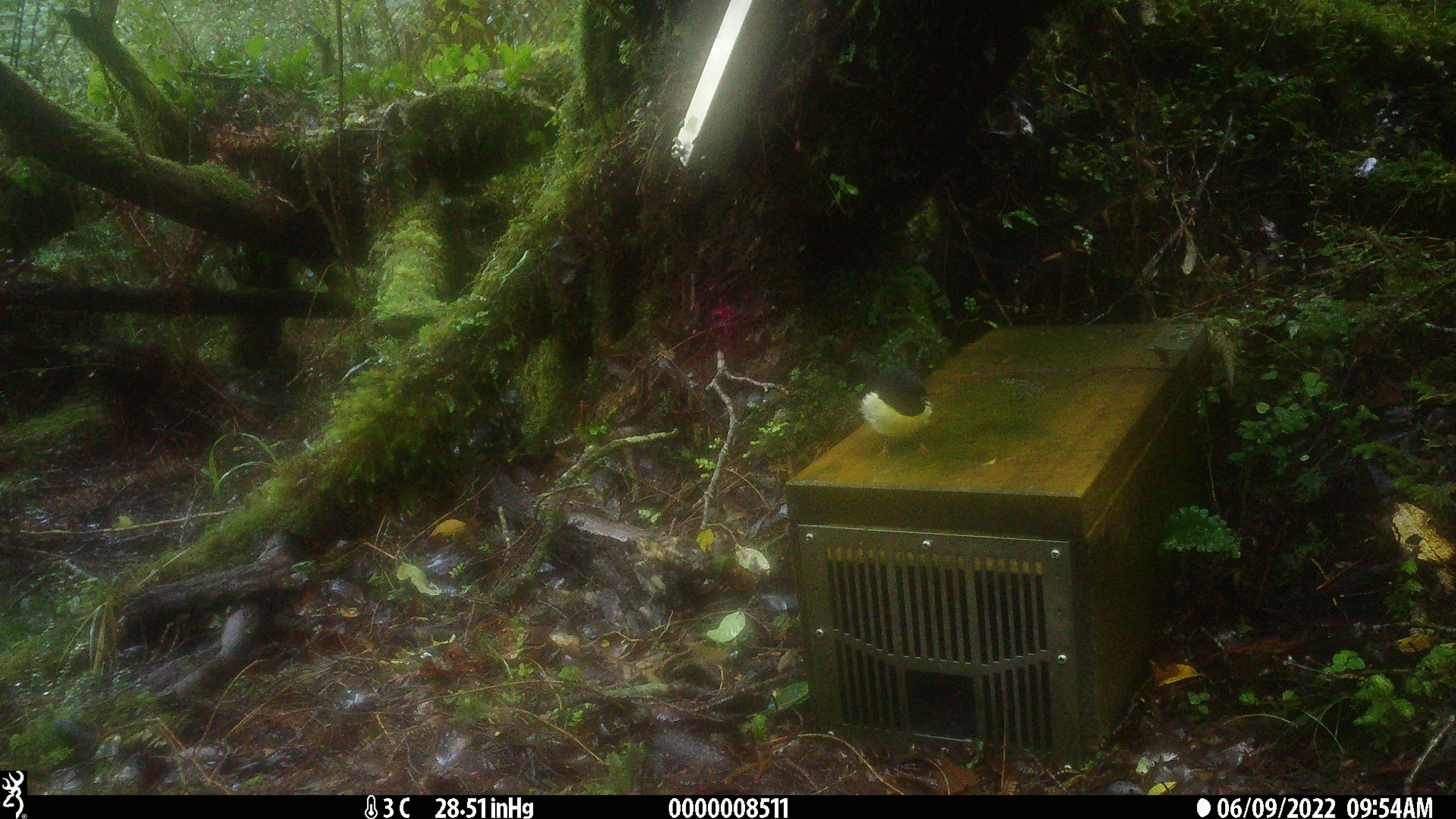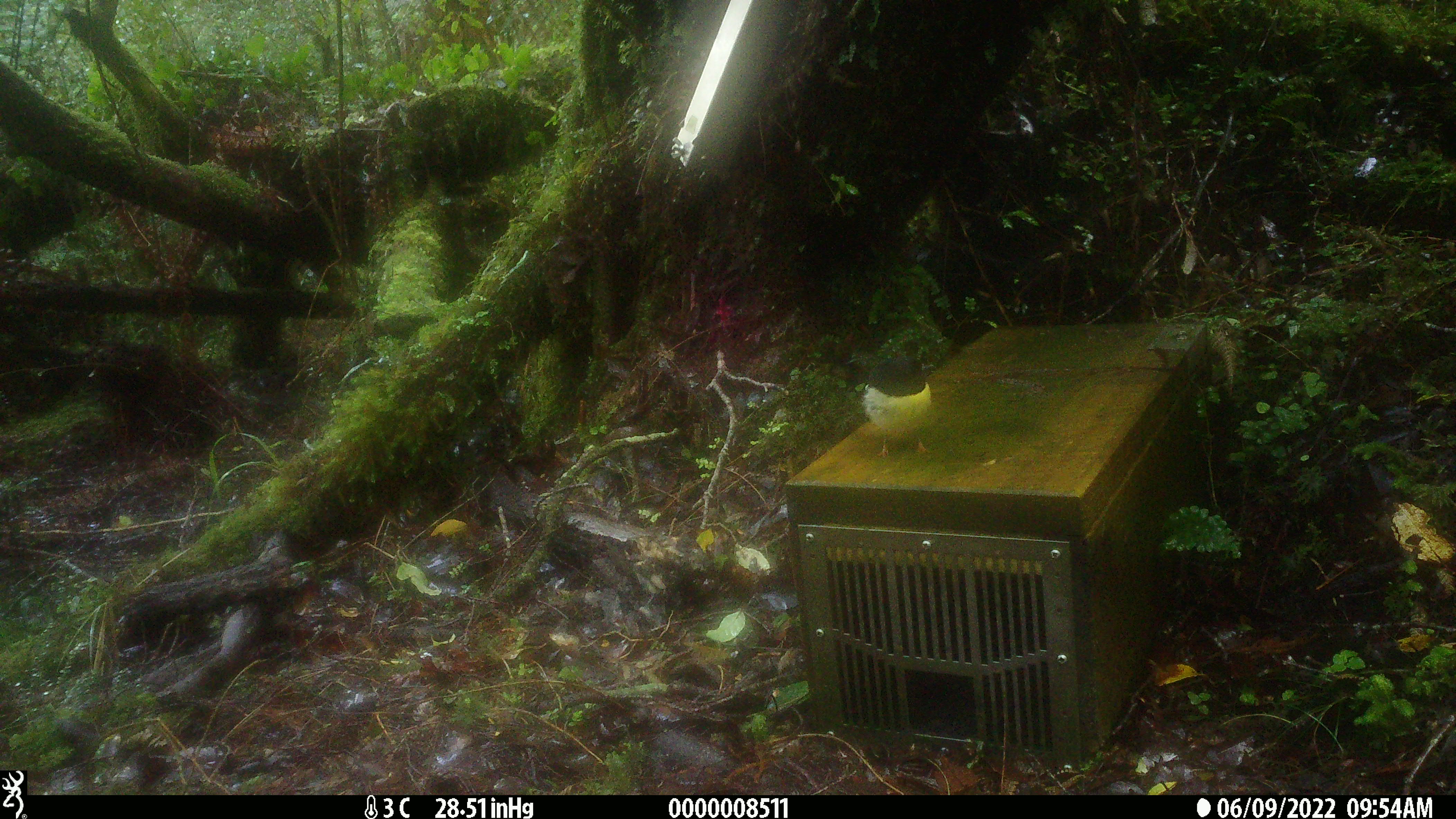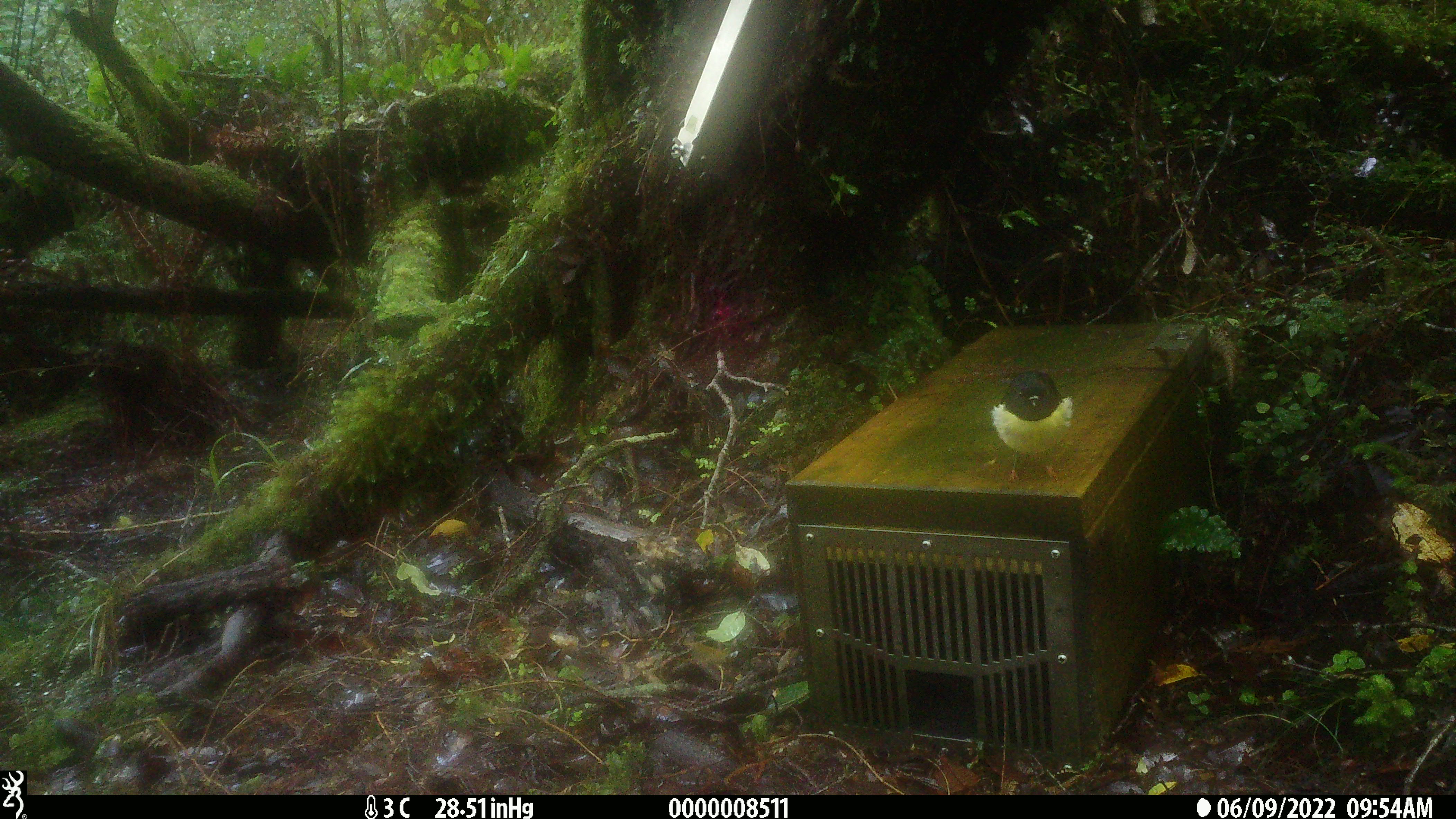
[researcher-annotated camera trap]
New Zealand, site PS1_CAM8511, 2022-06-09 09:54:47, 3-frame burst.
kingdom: Animalia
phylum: Chordata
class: Aves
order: Passeriformes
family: Petroicidae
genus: Petroica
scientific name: Petroica macrocephala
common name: tomtit